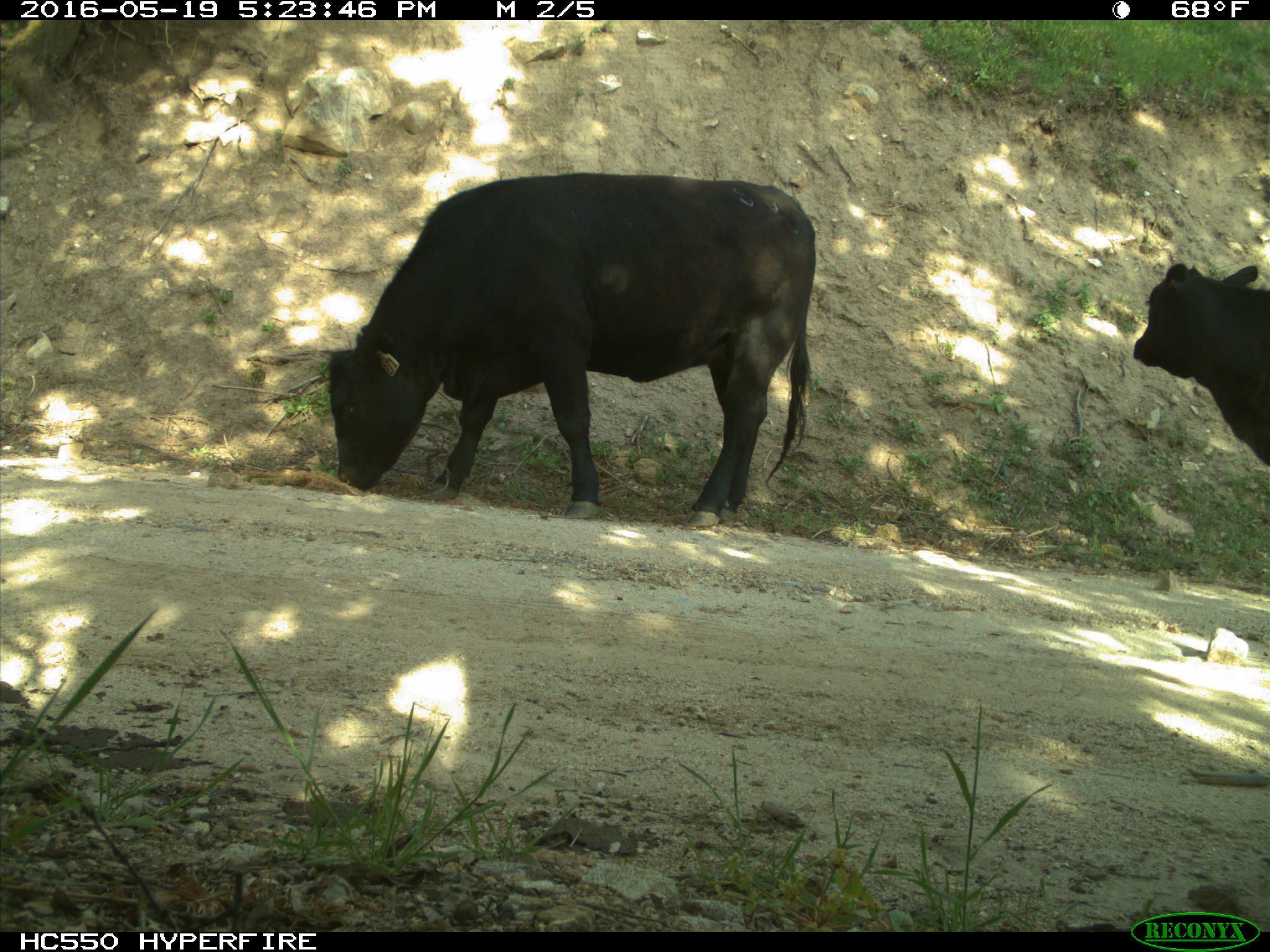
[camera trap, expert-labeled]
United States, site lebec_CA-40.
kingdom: Animalia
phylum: Chordata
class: Mammalia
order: Artiodactyla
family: Bovidae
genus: Bos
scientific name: Bos taurus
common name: domestic cow